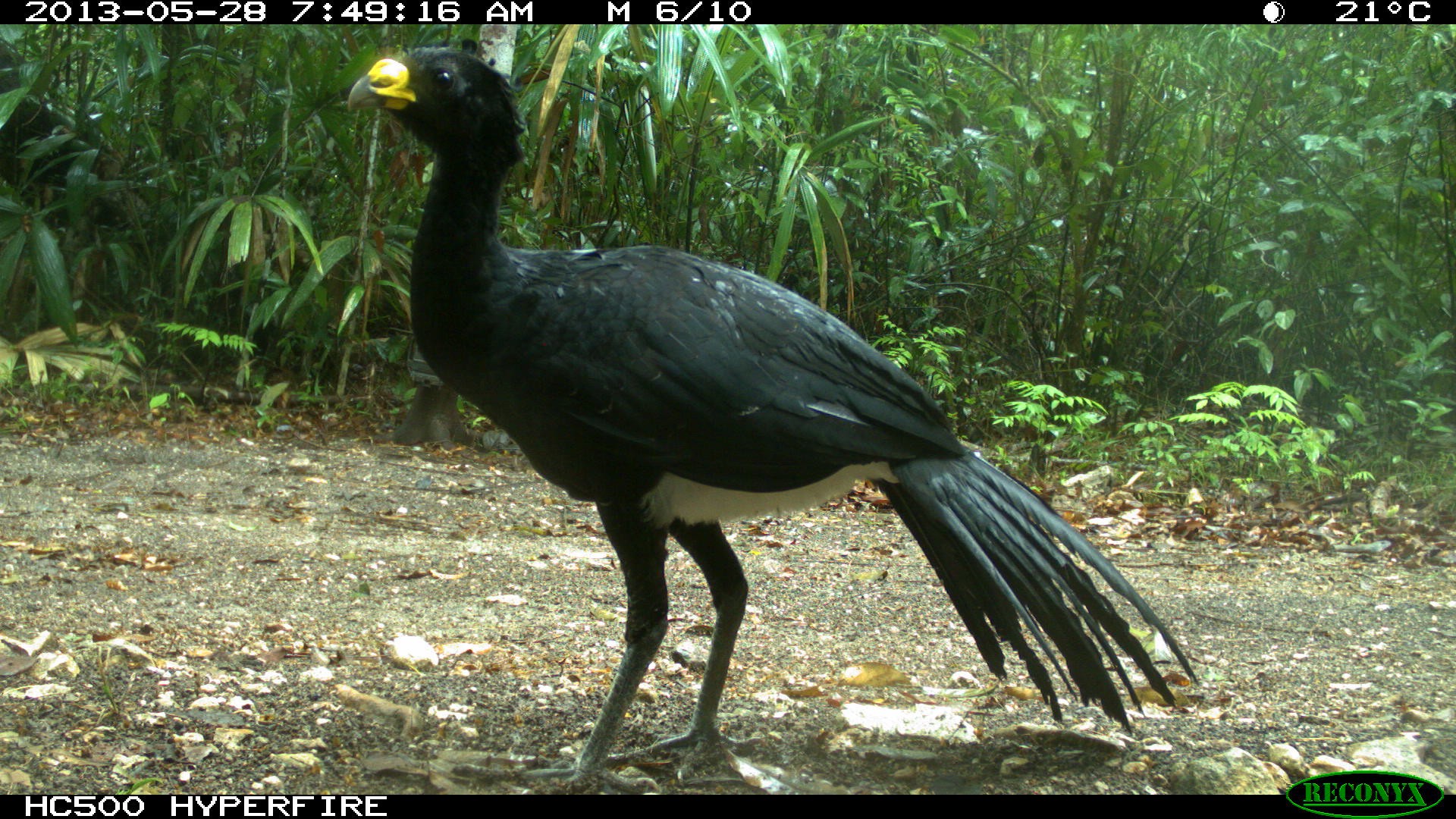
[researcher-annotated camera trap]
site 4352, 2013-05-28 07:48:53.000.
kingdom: Animalia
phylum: Chordata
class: Aves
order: Galliformes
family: Cracidae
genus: Crax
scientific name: Crax rubra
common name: great curassow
Crax rubra (great curassow), count 1, sex male.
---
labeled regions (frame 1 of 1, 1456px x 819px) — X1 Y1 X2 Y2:
crax rubra: 344 43 1200 790